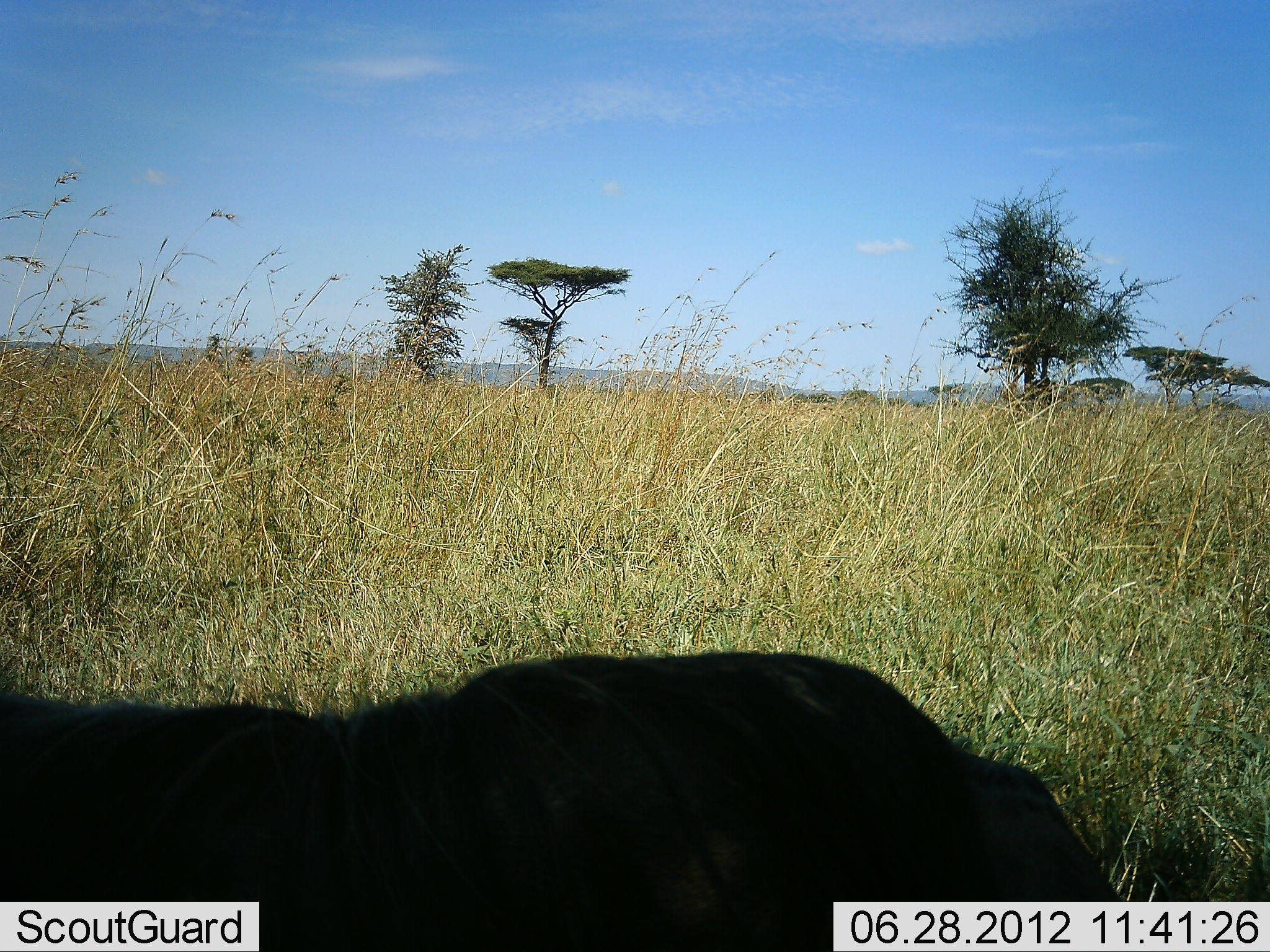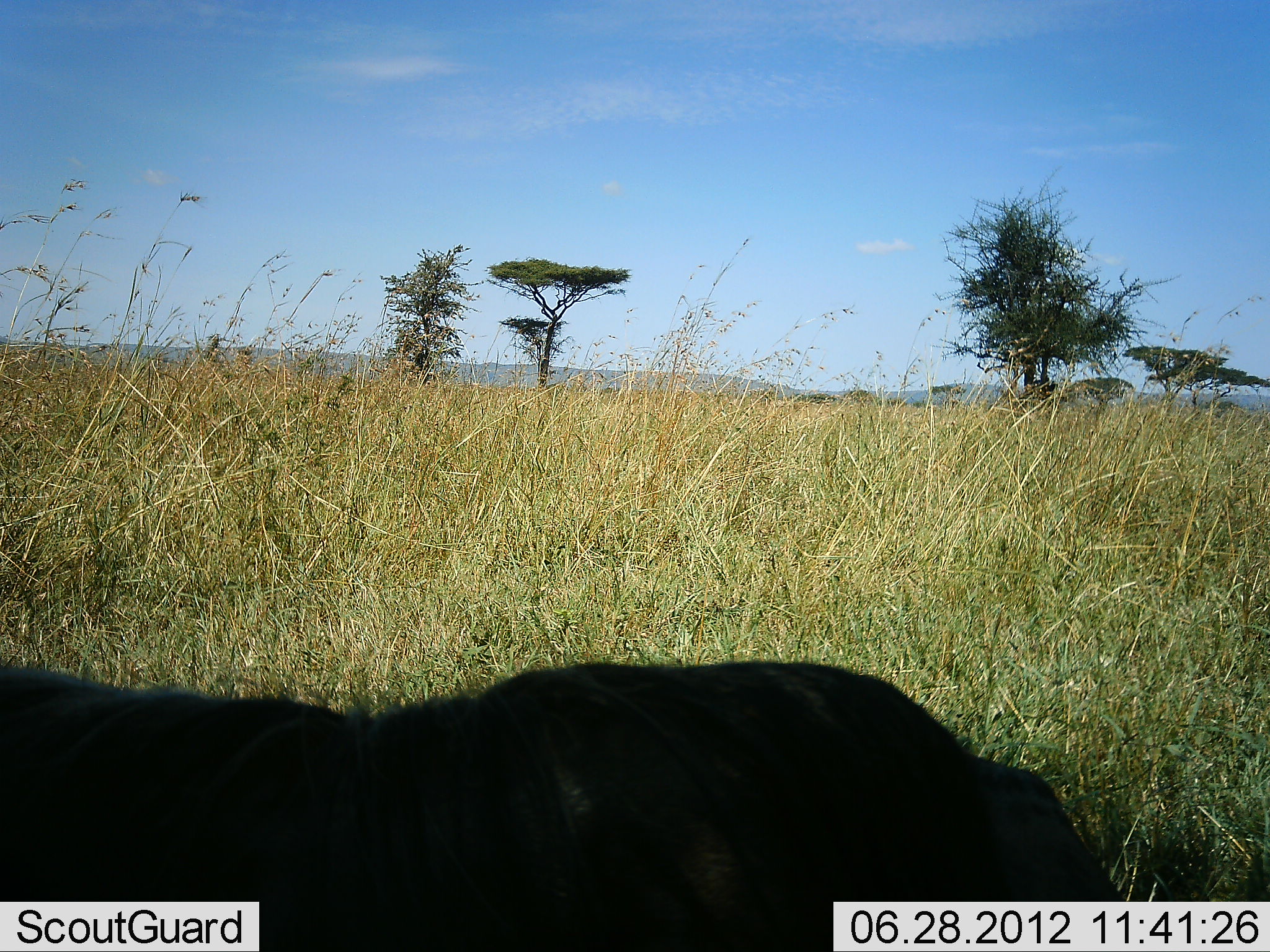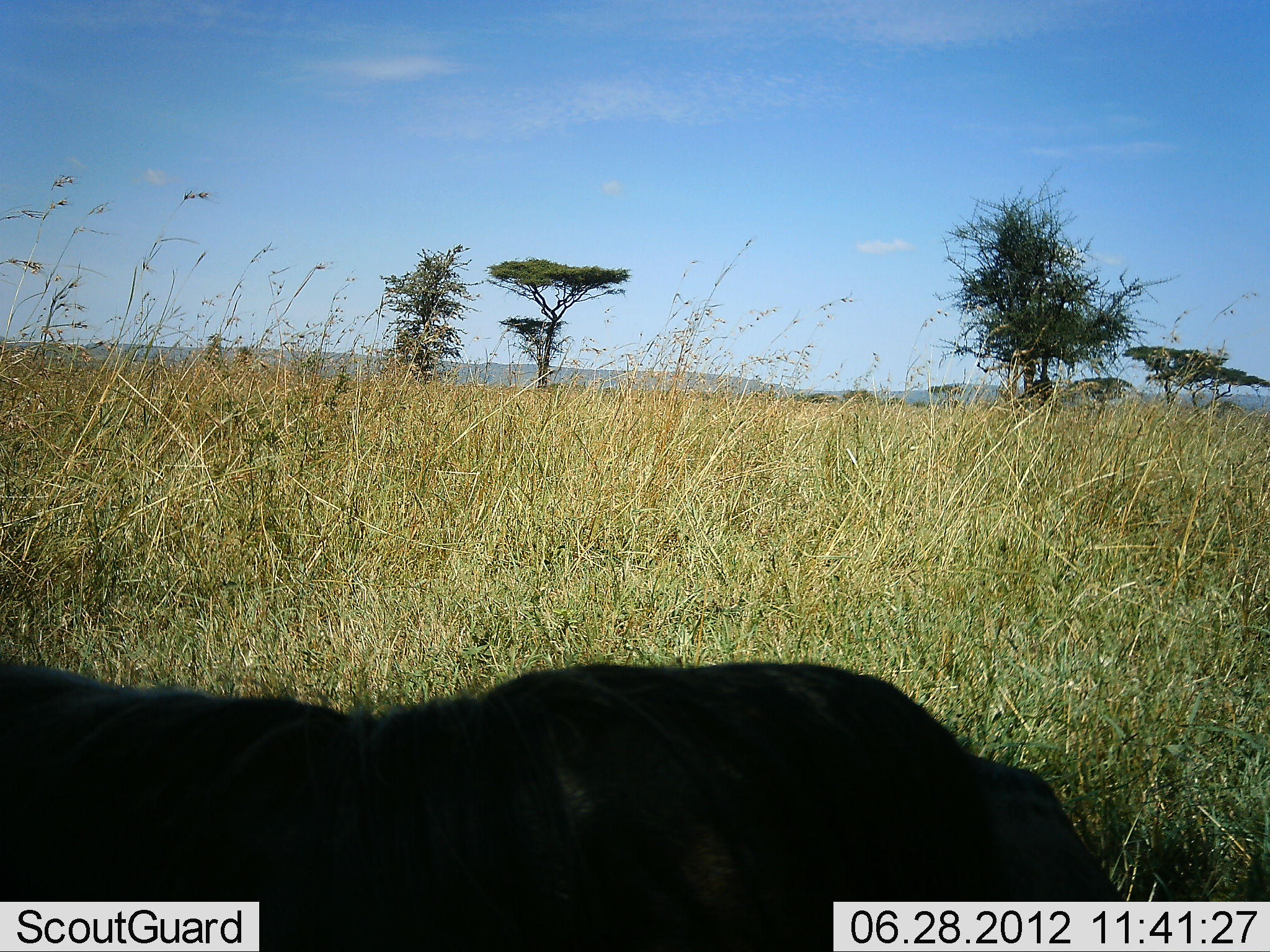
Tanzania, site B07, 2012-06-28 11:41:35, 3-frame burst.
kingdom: Animalia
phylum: Chordata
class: Mammalia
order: Artiodactyla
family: Bovidae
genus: Connochaetes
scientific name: Connochaetes taurinus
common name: blue wildebeest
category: wildebeest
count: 1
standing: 10%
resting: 90%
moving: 0%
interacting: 0%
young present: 0%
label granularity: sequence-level